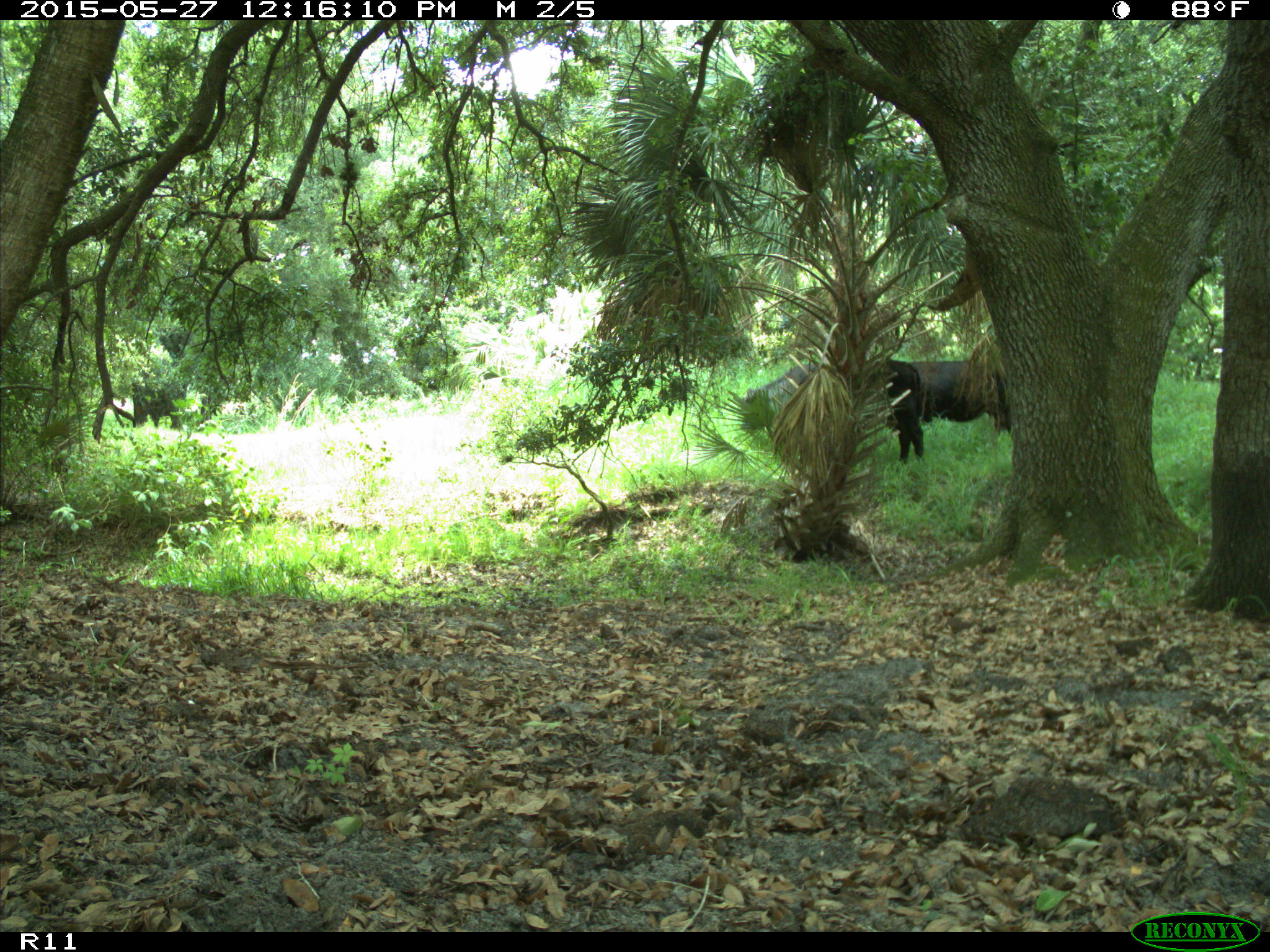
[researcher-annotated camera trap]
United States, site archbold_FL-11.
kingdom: Animalia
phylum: Chordata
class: Mammalia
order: Artiodactyla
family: Bovidae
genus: Bos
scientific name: Bos taurus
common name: domestic cow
Bos taurus (domestic cow).